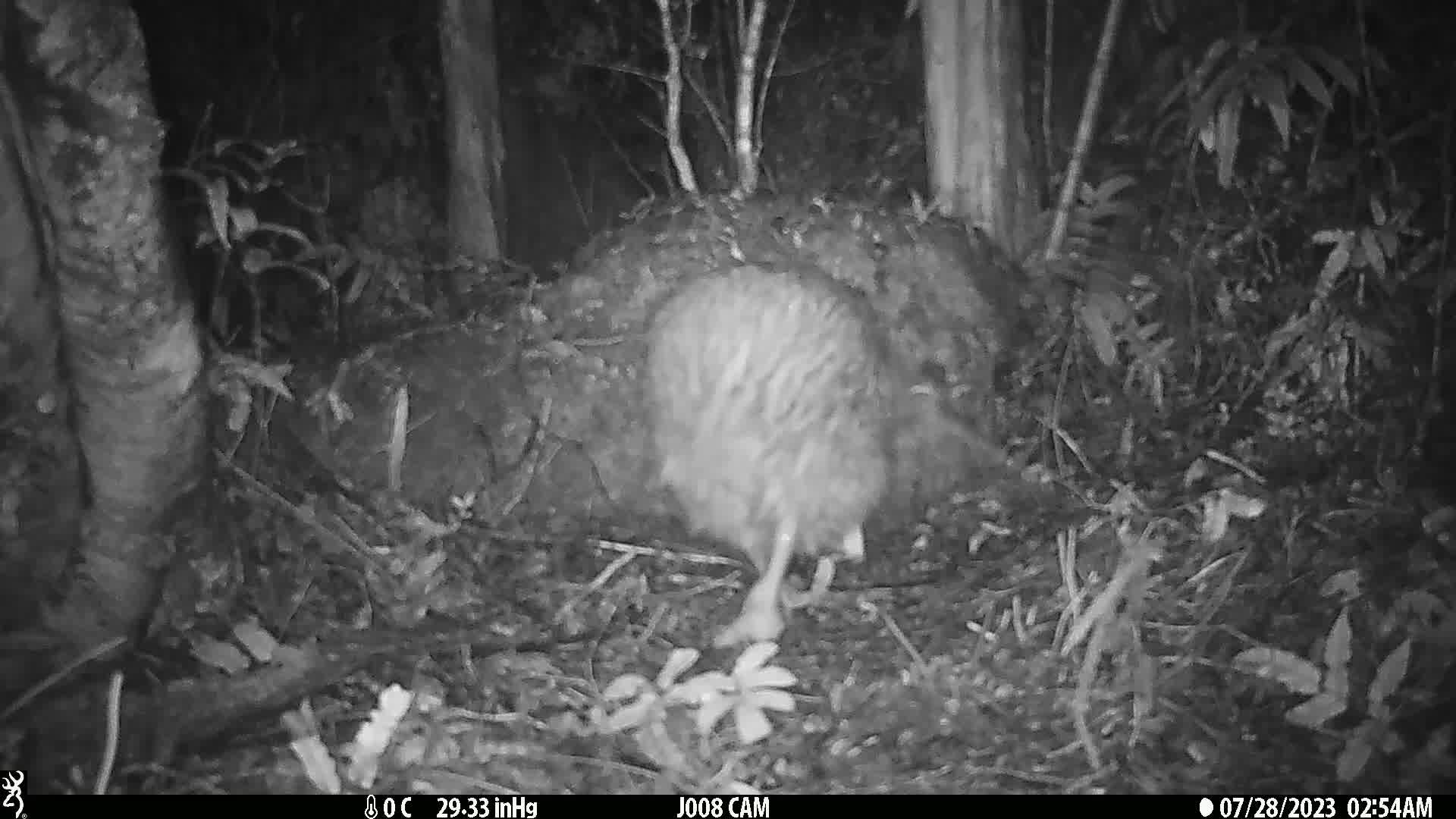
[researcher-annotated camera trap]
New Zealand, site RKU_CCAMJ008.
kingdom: Animalia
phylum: Chordata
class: Aves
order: Apterygiformes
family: Apterygidae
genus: Apteryx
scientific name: Apteryx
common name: kiwi